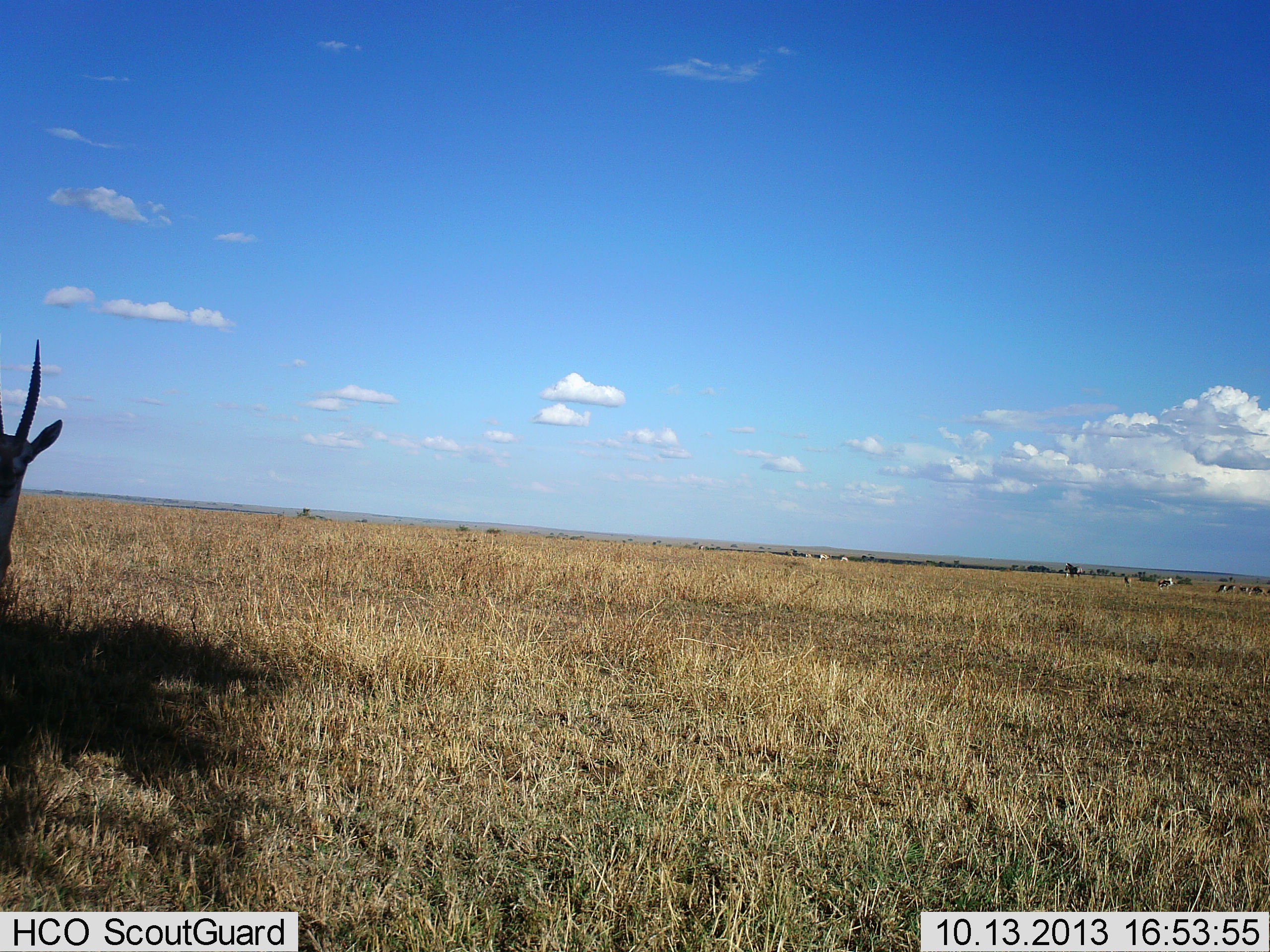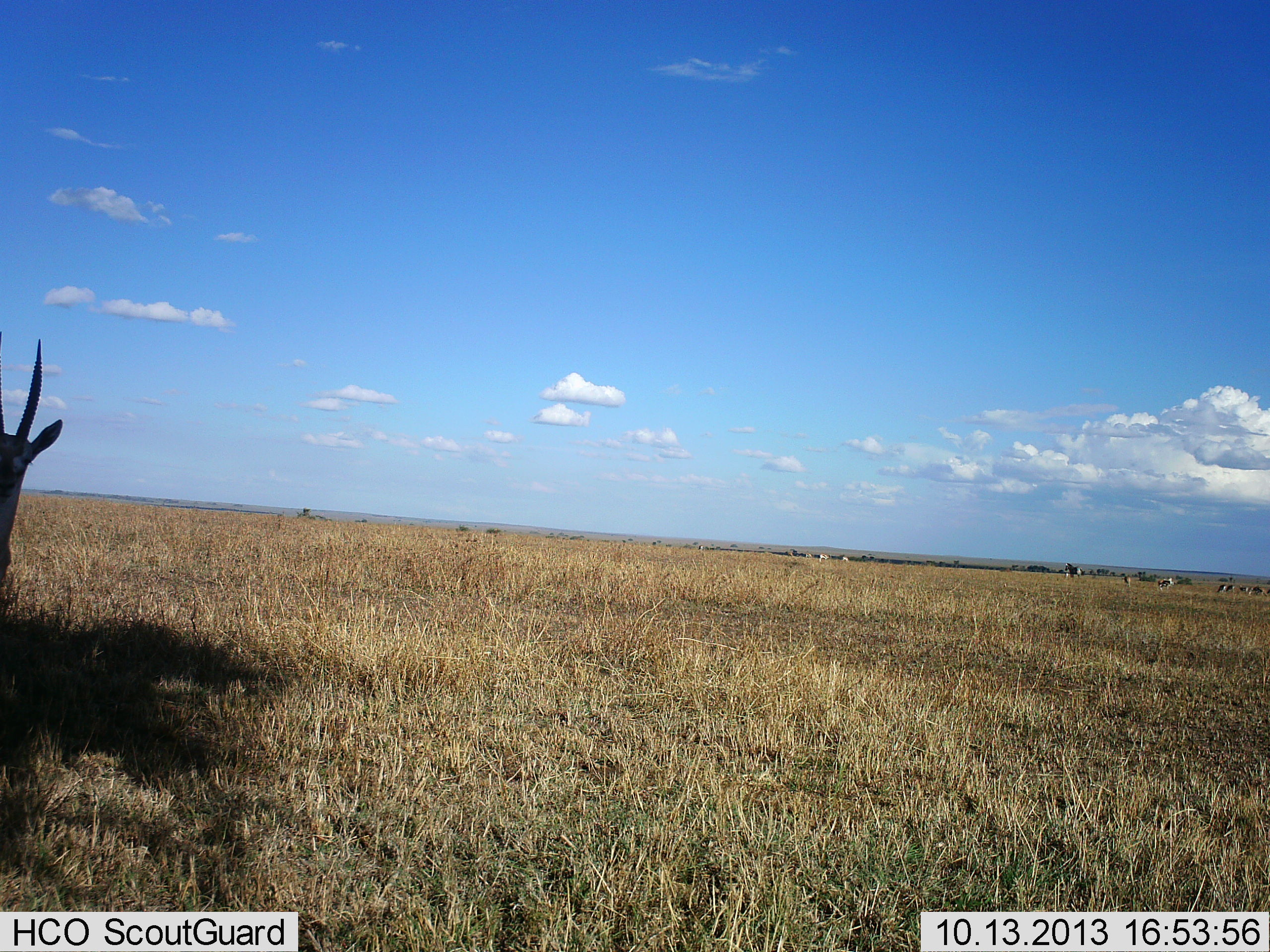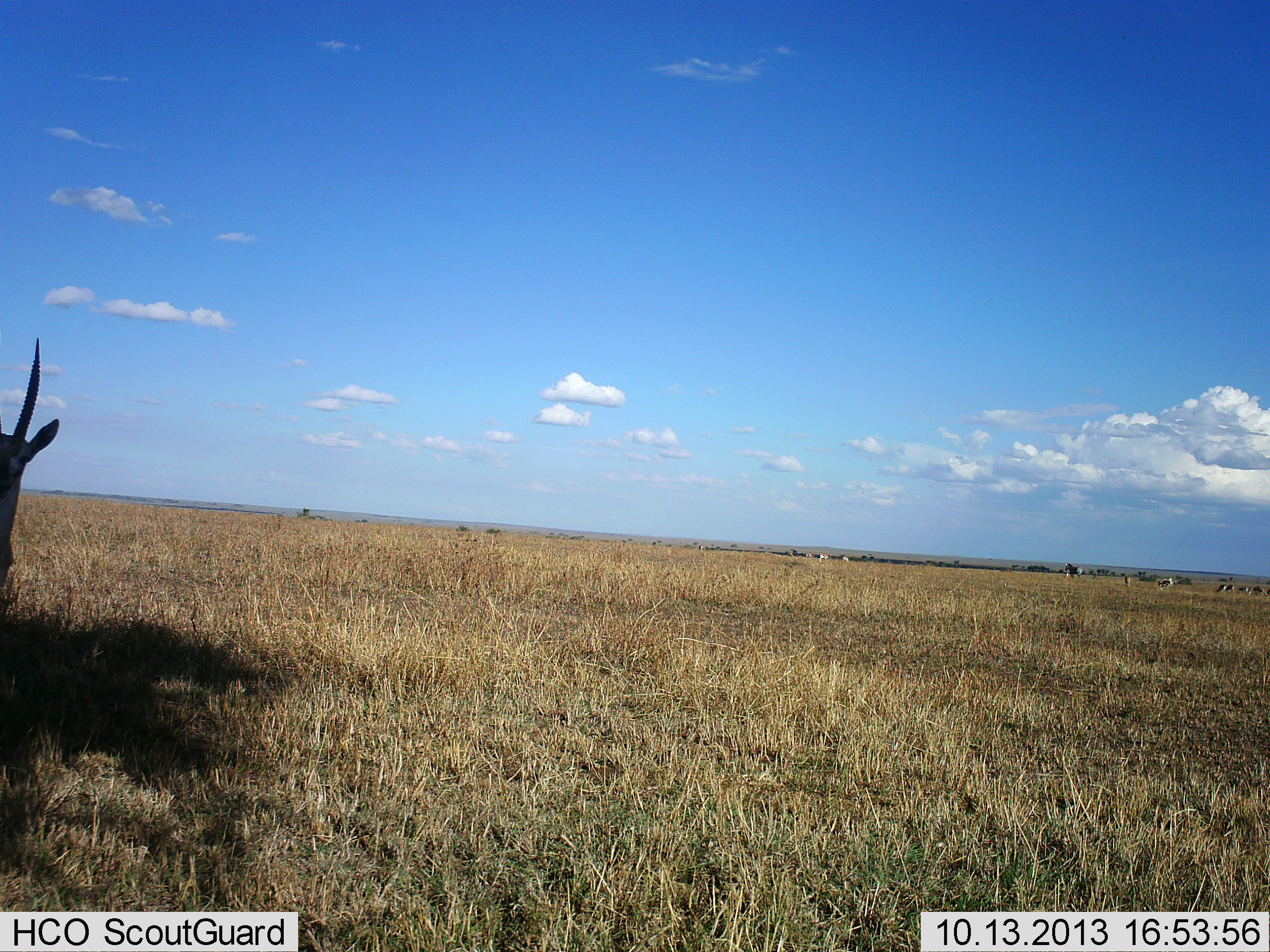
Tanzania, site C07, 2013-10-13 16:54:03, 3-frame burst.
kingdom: Animalia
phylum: Chordata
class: Mammalia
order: Artiodactyla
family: Bovidae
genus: Eudorcas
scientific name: Eudorcas thomsonii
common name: thomson's gazelle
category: gazellethomsons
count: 1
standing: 100%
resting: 6%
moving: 0%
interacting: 0%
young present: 0%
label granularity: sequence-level